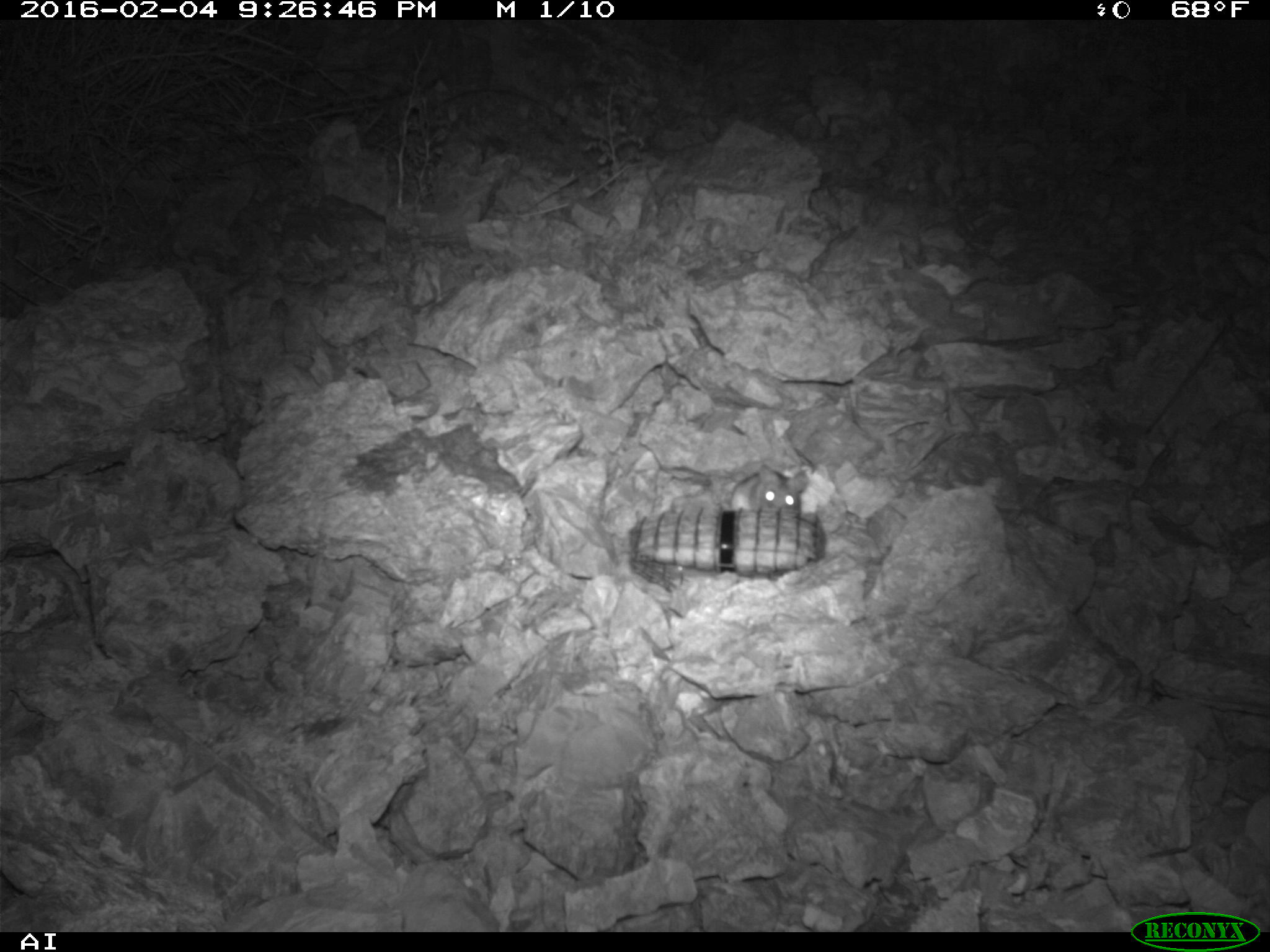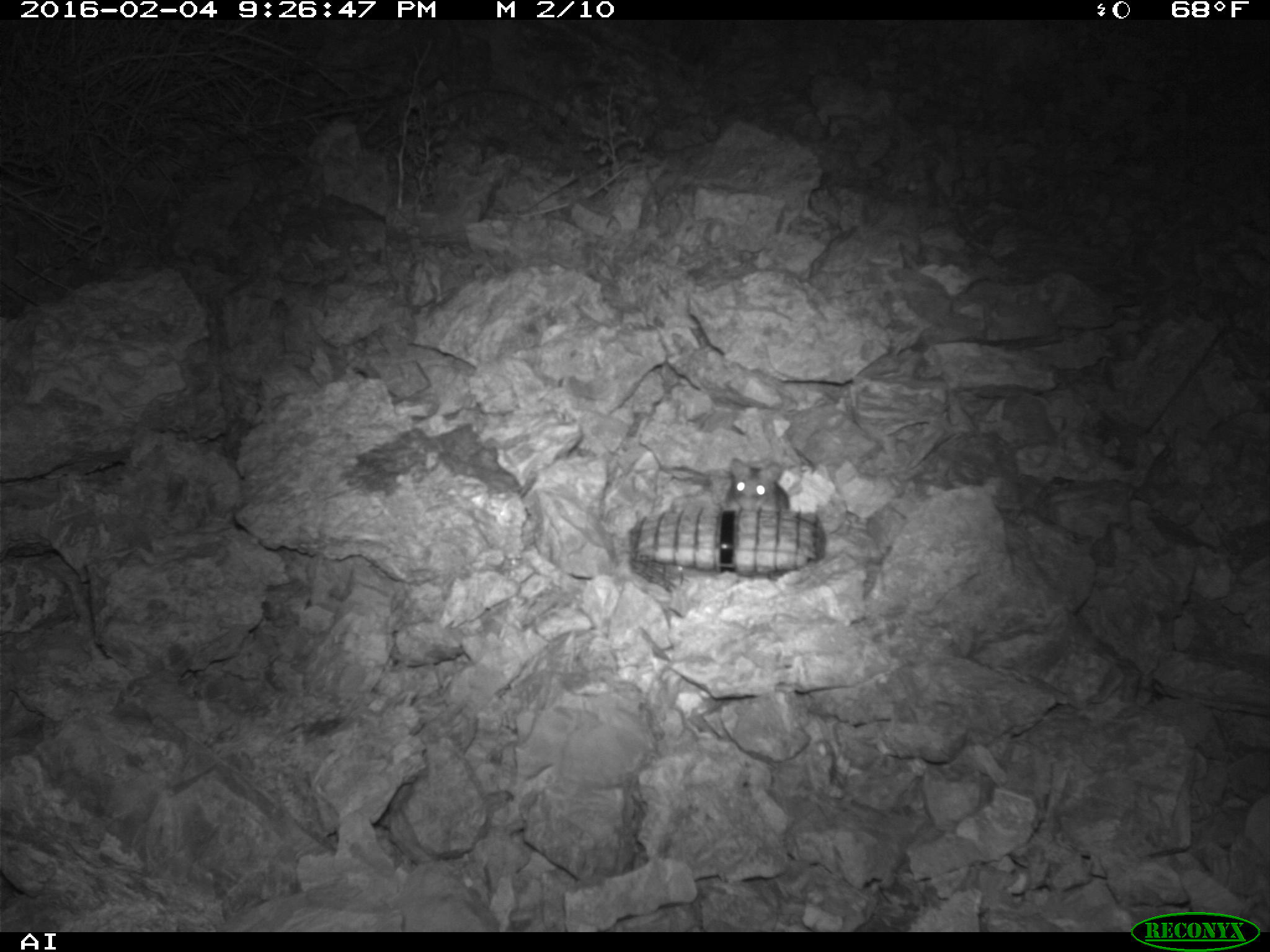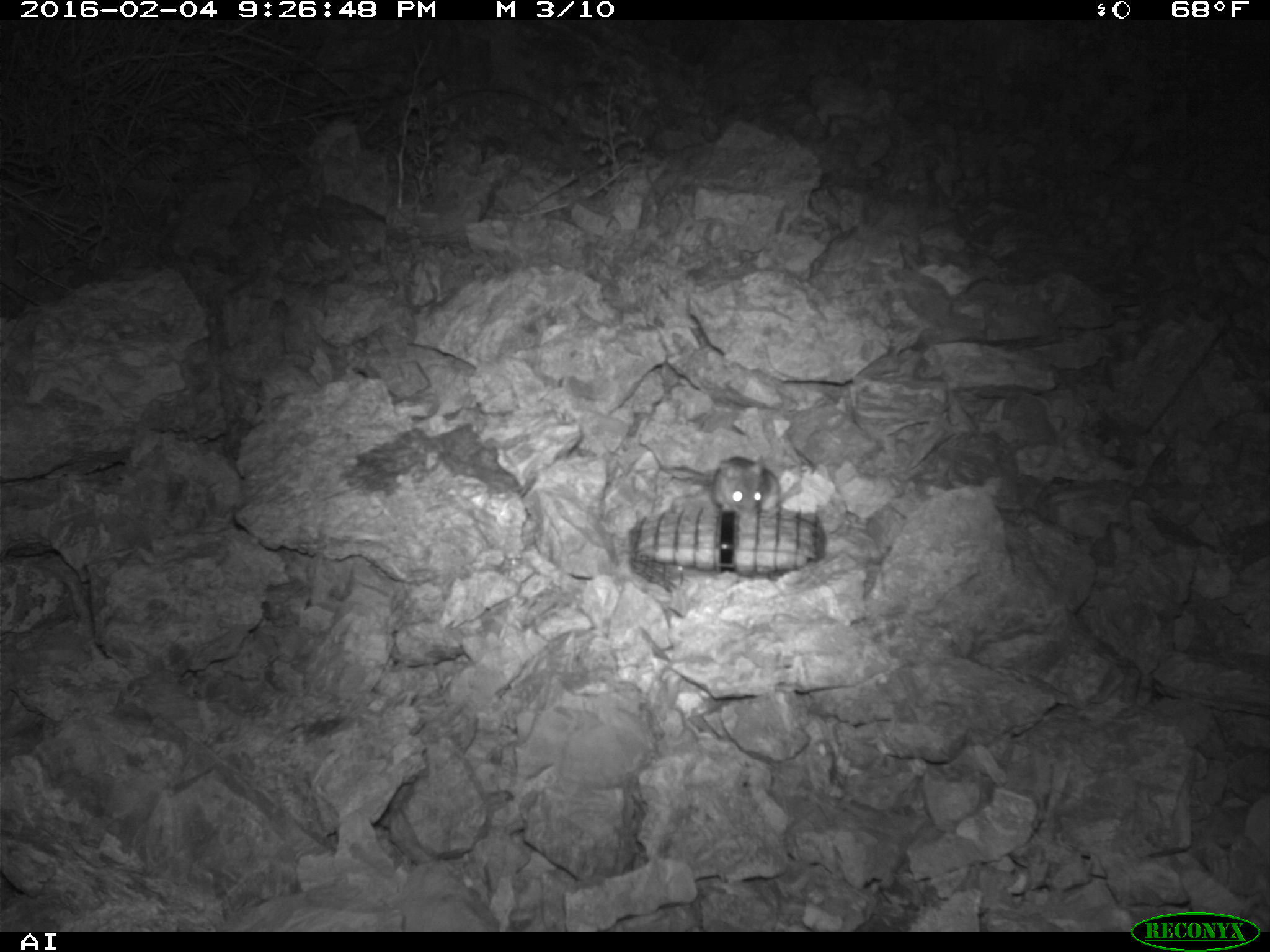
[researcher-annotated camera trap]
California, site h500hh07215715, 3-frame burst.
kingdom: Animalia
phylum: Chordata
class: Mammalia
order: Rodentia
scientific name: Rodentia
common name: rodent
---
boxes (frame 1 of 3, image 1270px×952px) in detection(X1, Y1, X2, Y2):
rodent: detection(729, 464, 807, 518)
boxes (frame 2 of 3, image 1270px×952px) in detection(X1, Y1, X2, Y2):
rodent: detection(726, 456, 791, 513)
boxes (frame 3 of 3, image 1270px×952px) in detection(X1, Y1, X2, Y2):
rodent: detection(667, 454, 783, 512)